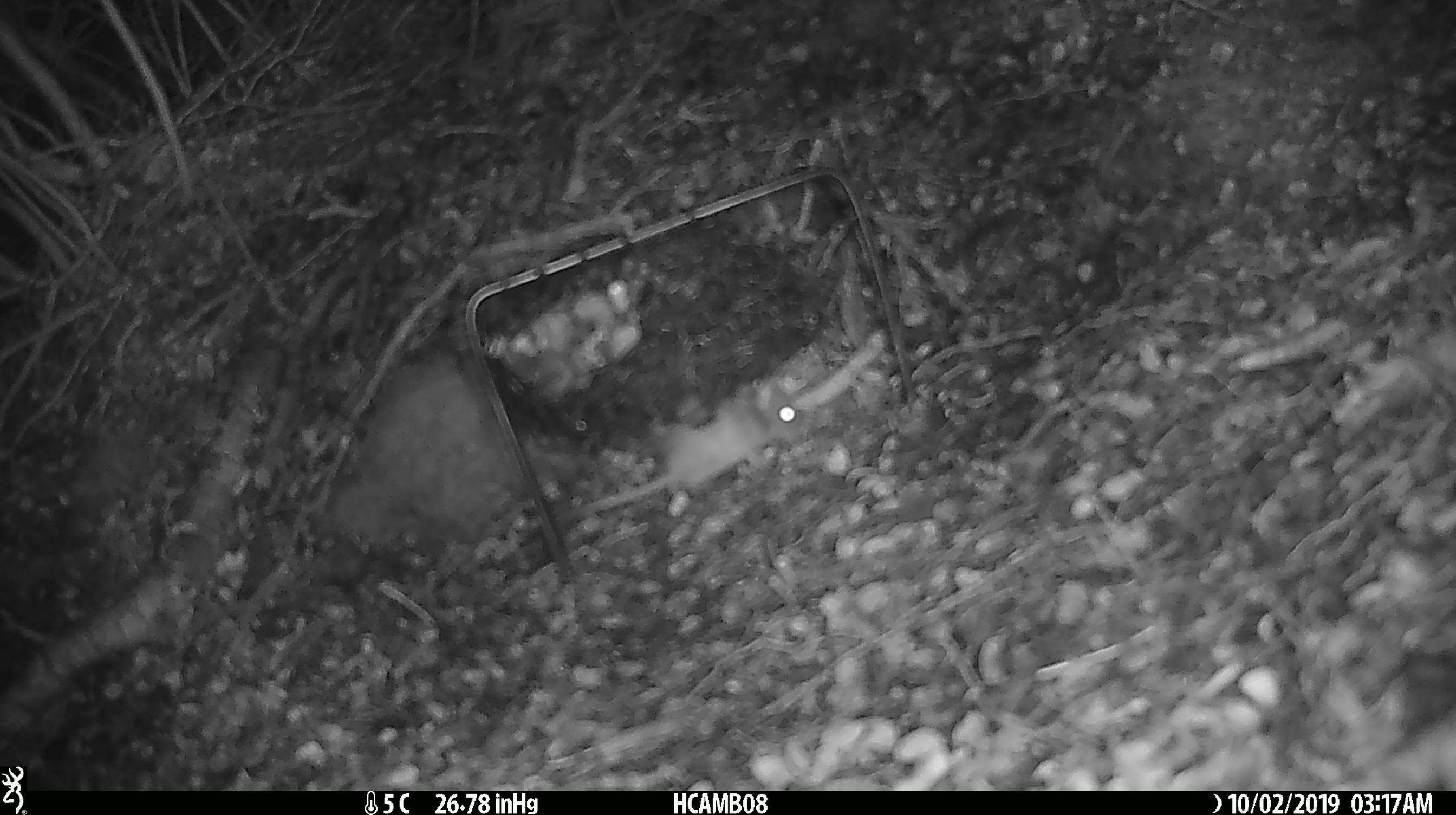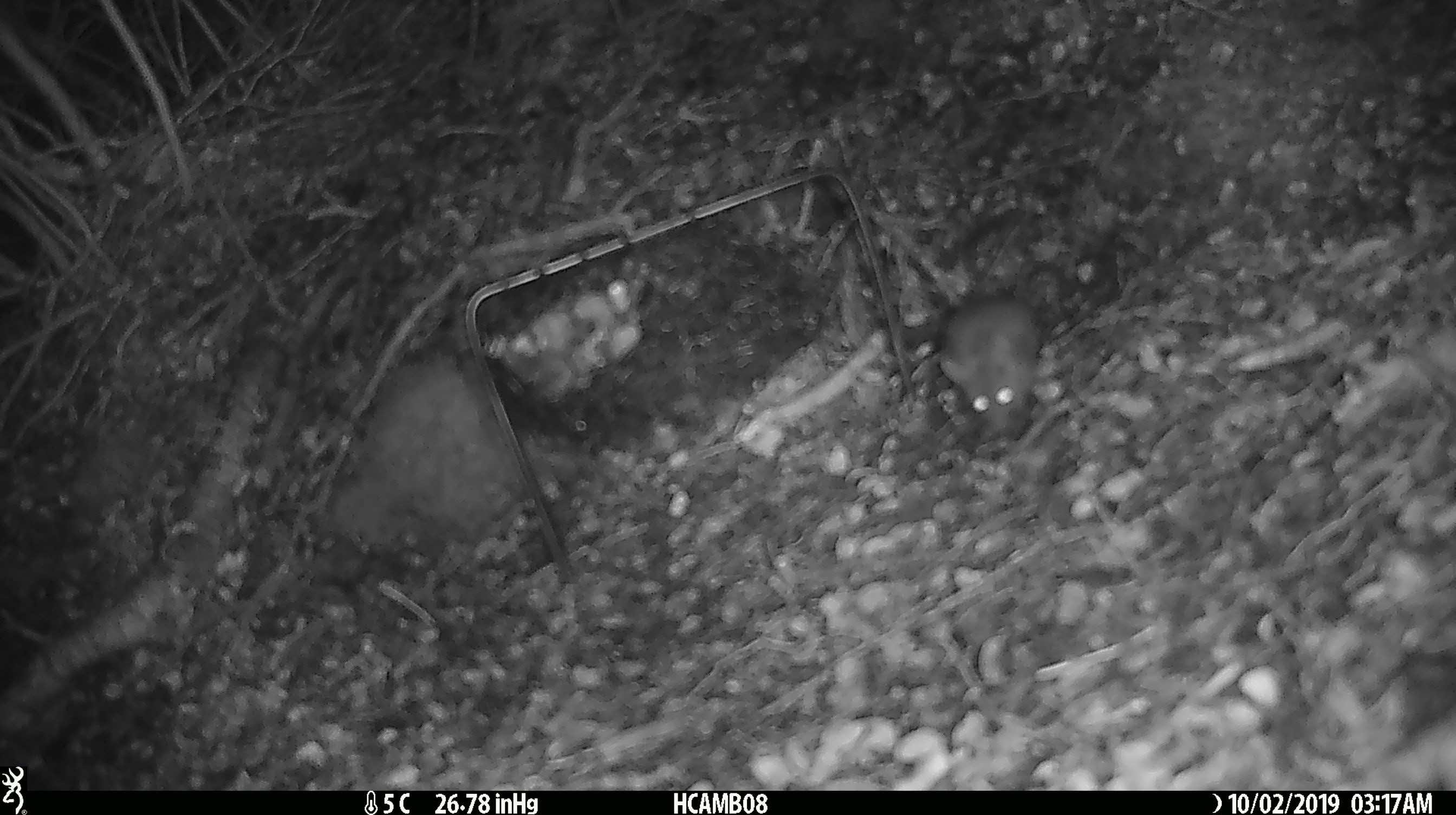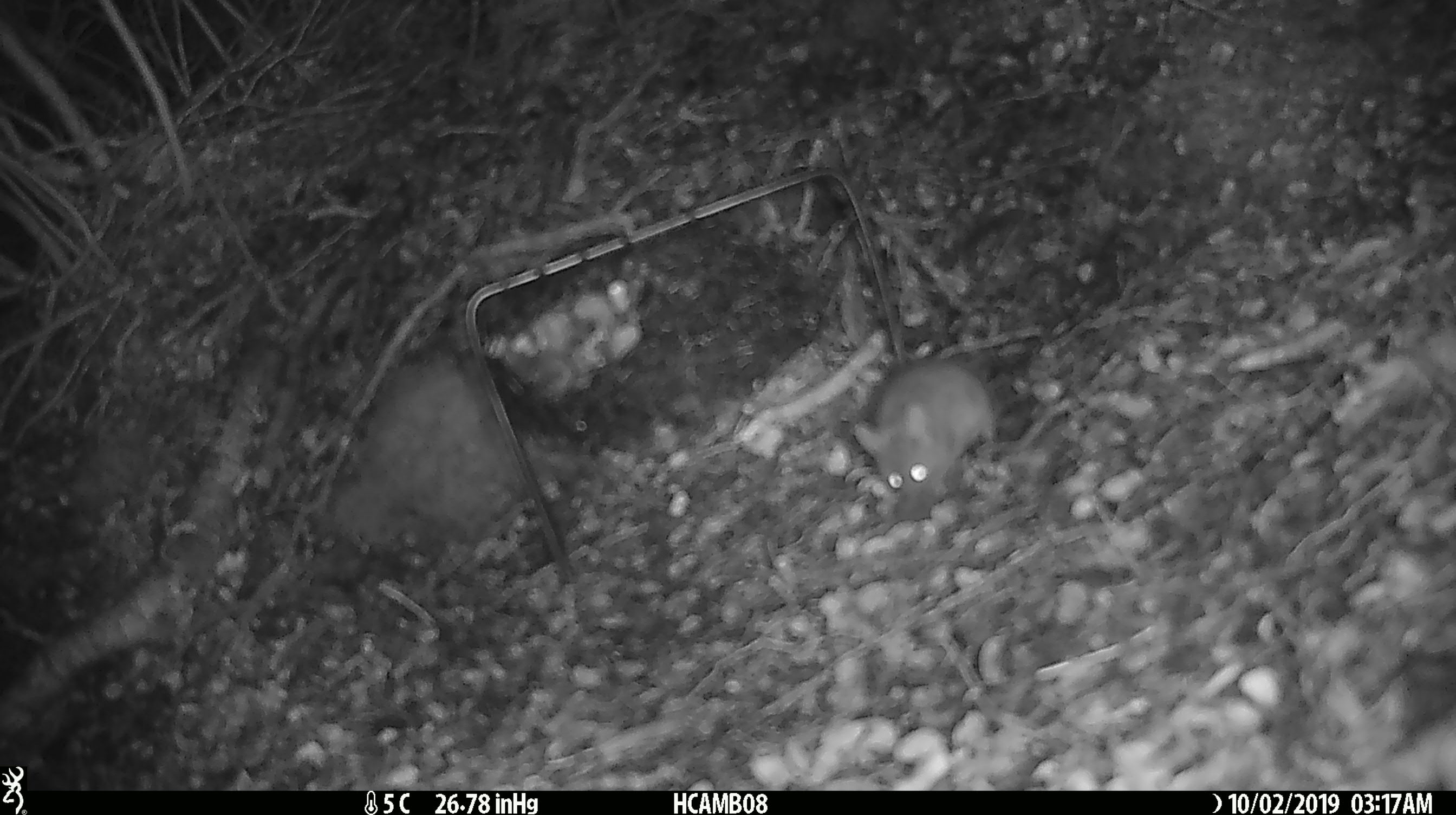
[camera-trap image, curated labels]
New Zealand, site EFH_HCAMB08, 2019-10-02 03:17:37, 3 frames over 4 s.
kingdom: Animalia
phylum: Chordata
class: Mammalia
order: Rodentia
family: Muridae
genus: Mus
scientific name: Mus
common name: mouse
Mouse (Mus).